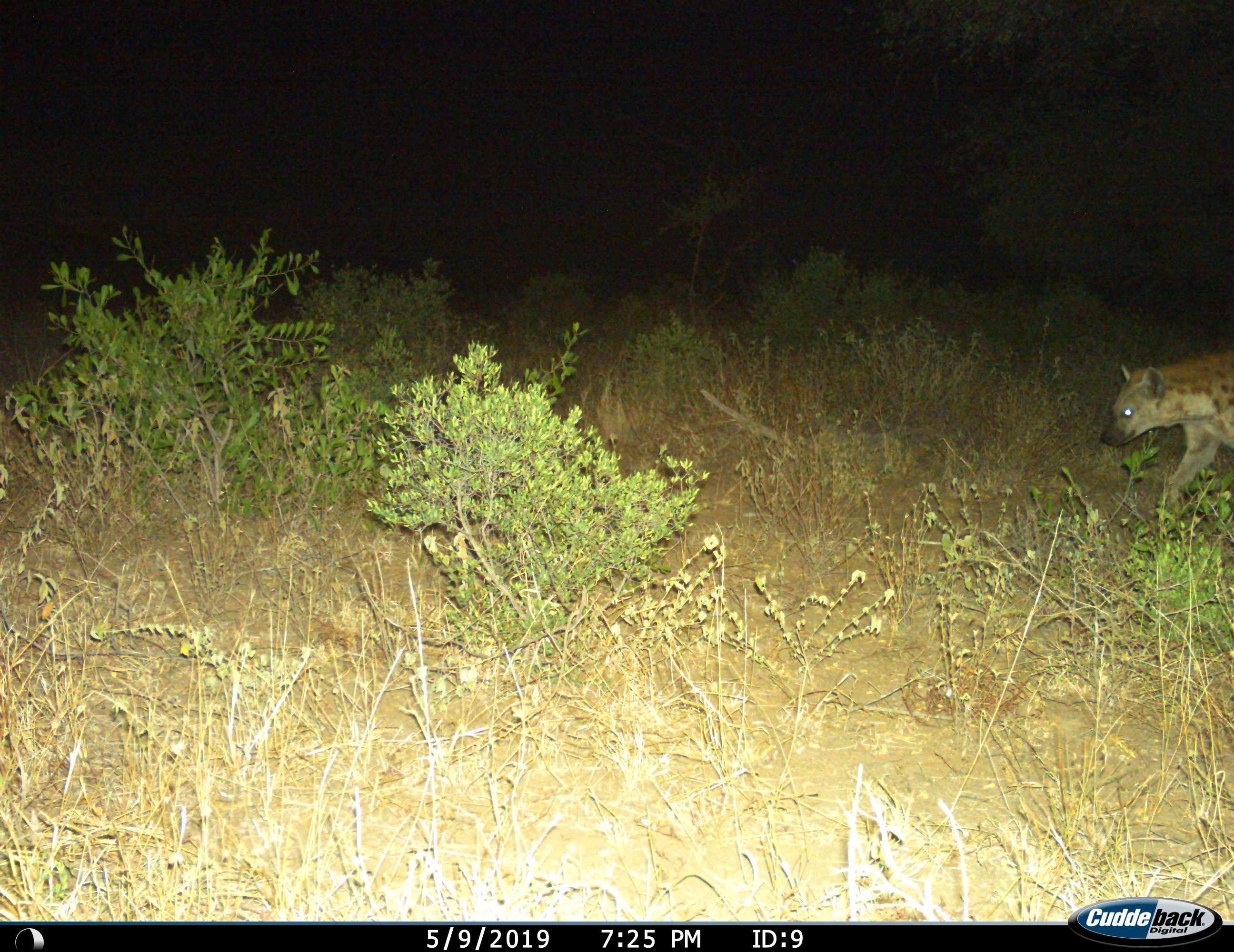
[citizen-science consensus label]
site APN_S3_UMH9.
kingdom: Animalia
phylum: Chordata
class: Mammalia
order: Carnivora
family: Hyaenidae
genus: Crocuta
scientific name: Crocuta crocuta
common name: spotted hyena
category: hyenaspotted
Hyenaspotted (spotted hyena) (Crocuta crocuta), count 1. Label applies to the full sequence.